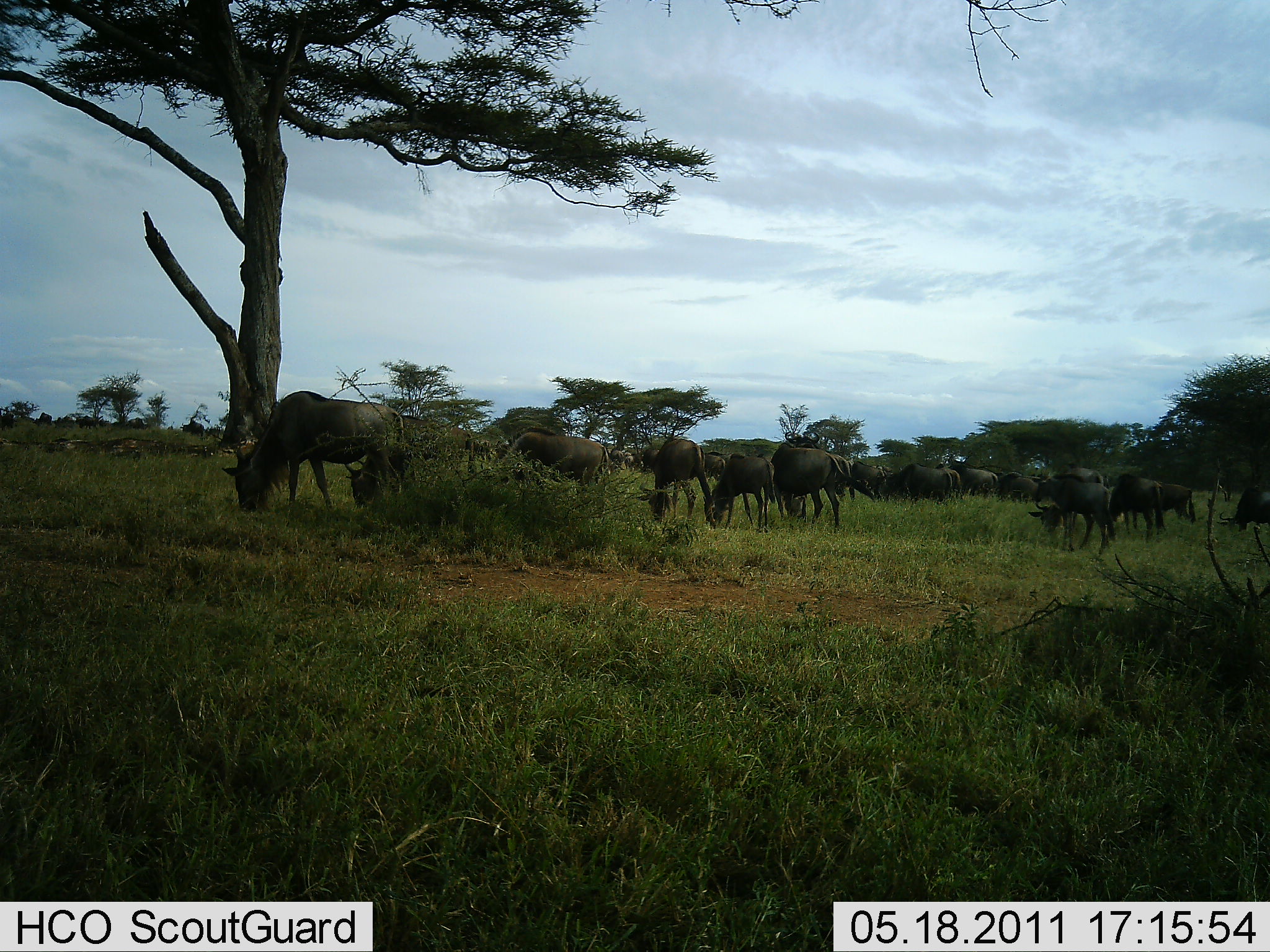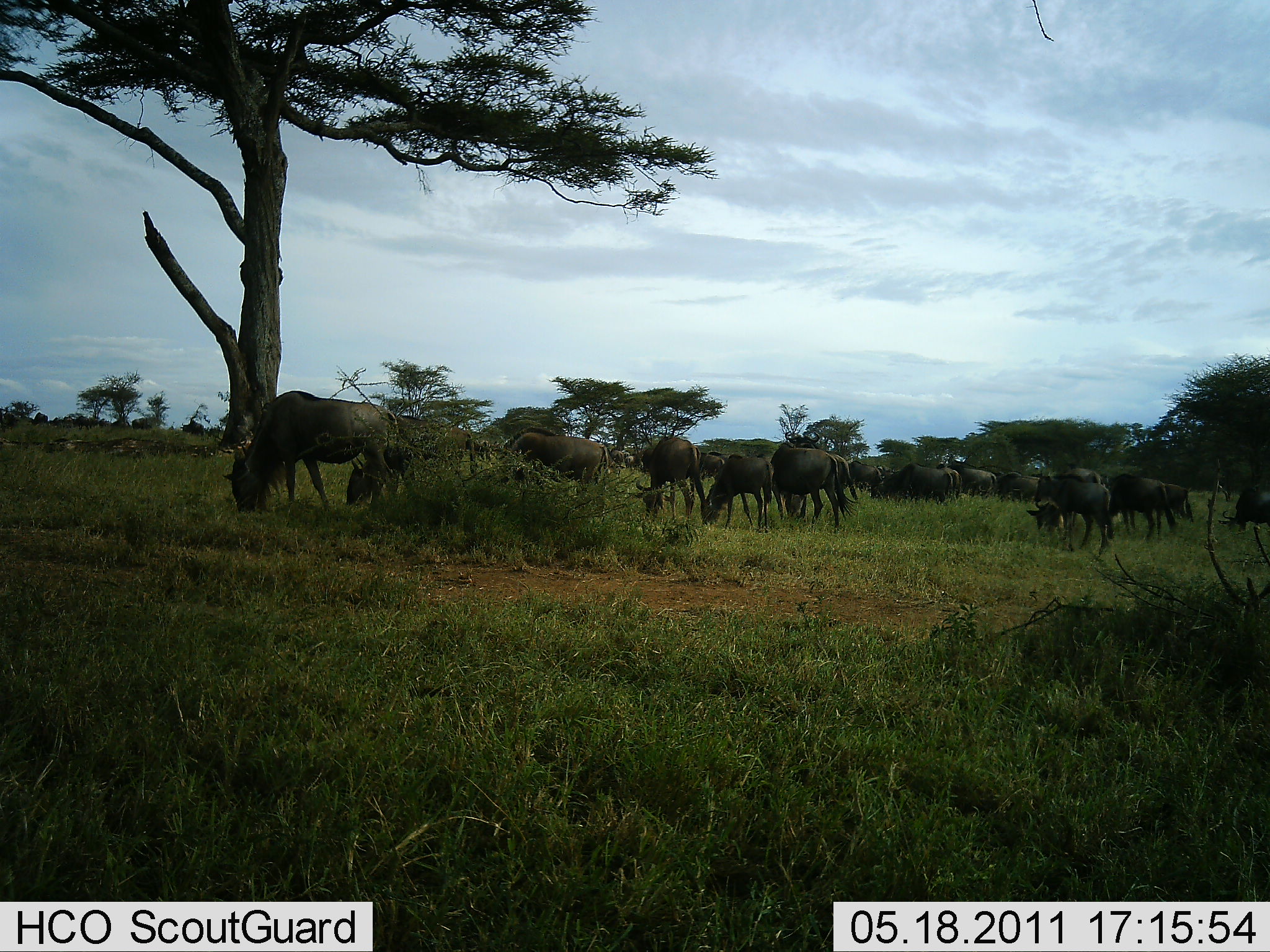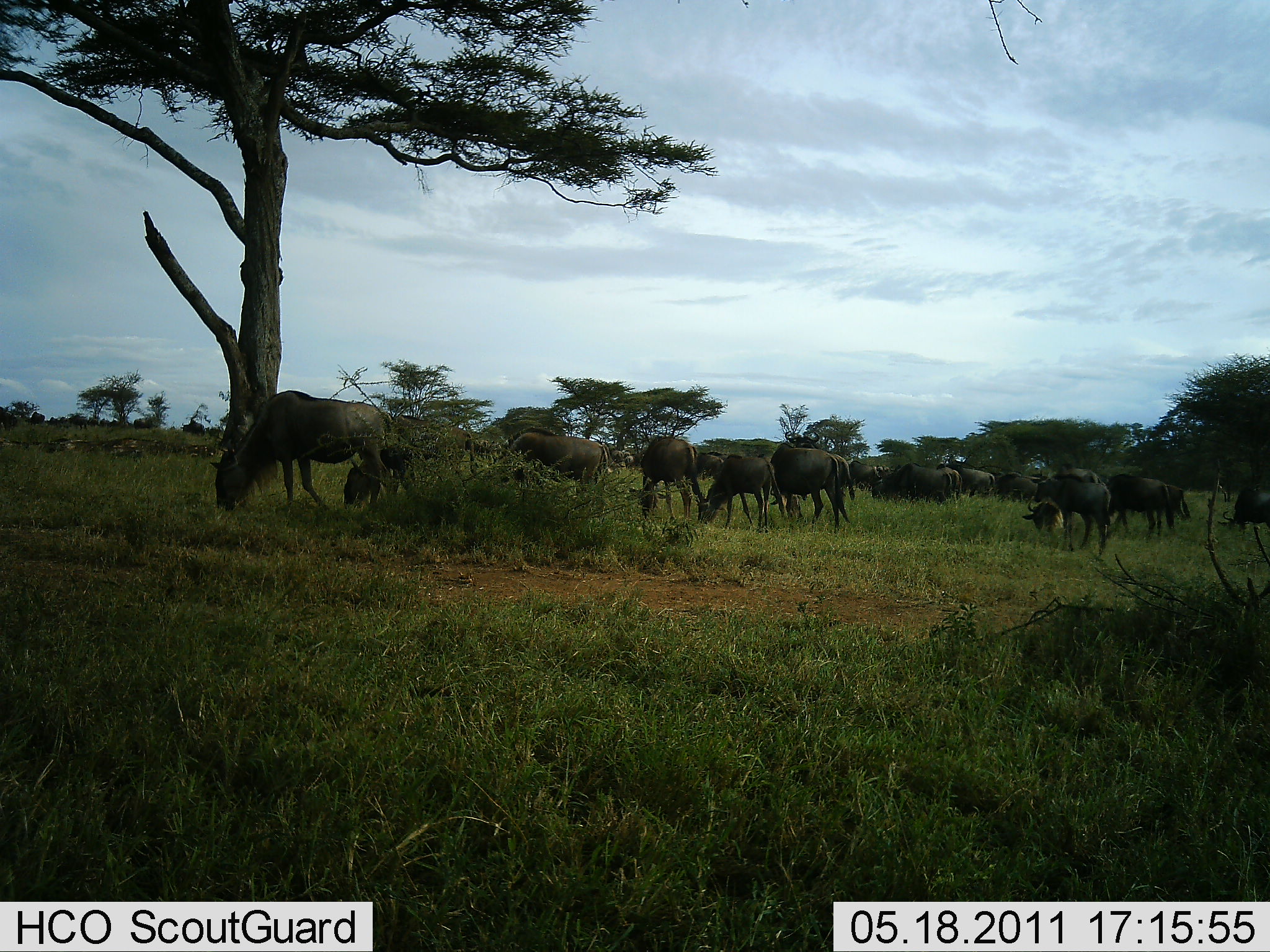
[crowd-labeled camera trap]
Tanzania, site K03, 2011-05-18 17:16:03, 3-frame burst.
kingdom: Animalia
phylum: Chordata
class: Mammalia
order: Artiodactyla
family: Bovidae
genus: Connochaetes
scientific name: Connochaetes taurinus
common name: blue wildebeest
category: wildebeest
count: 11-50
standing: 50%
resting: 8%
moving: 25%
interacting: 0%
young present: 17%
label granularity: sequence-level